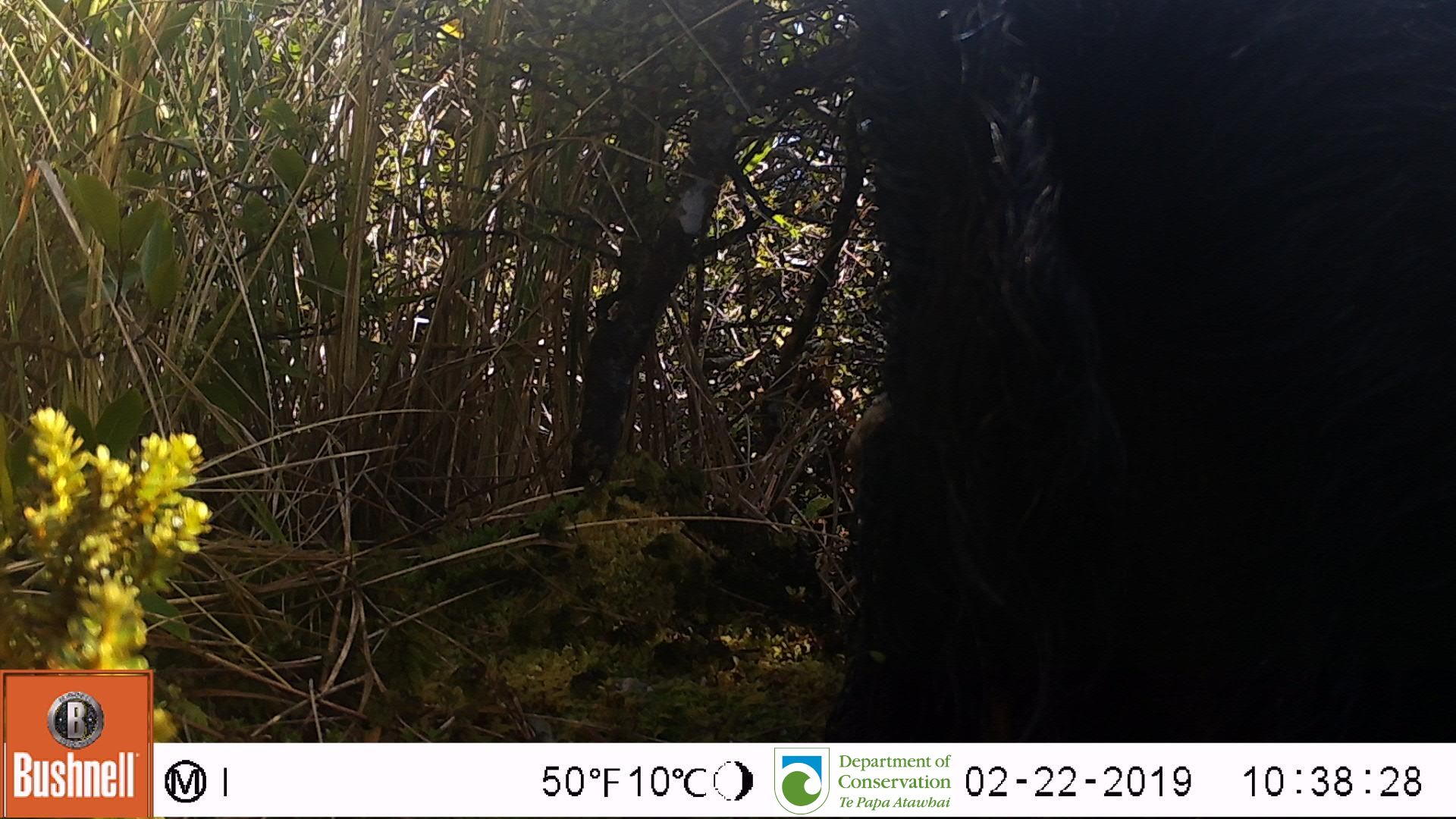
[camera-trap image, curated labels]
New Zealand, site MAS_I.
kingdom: Animalia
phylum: Chordata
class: Mammalia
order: Artiodactyla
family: Suidae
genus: Sus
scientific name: Sus scrofa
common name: pig